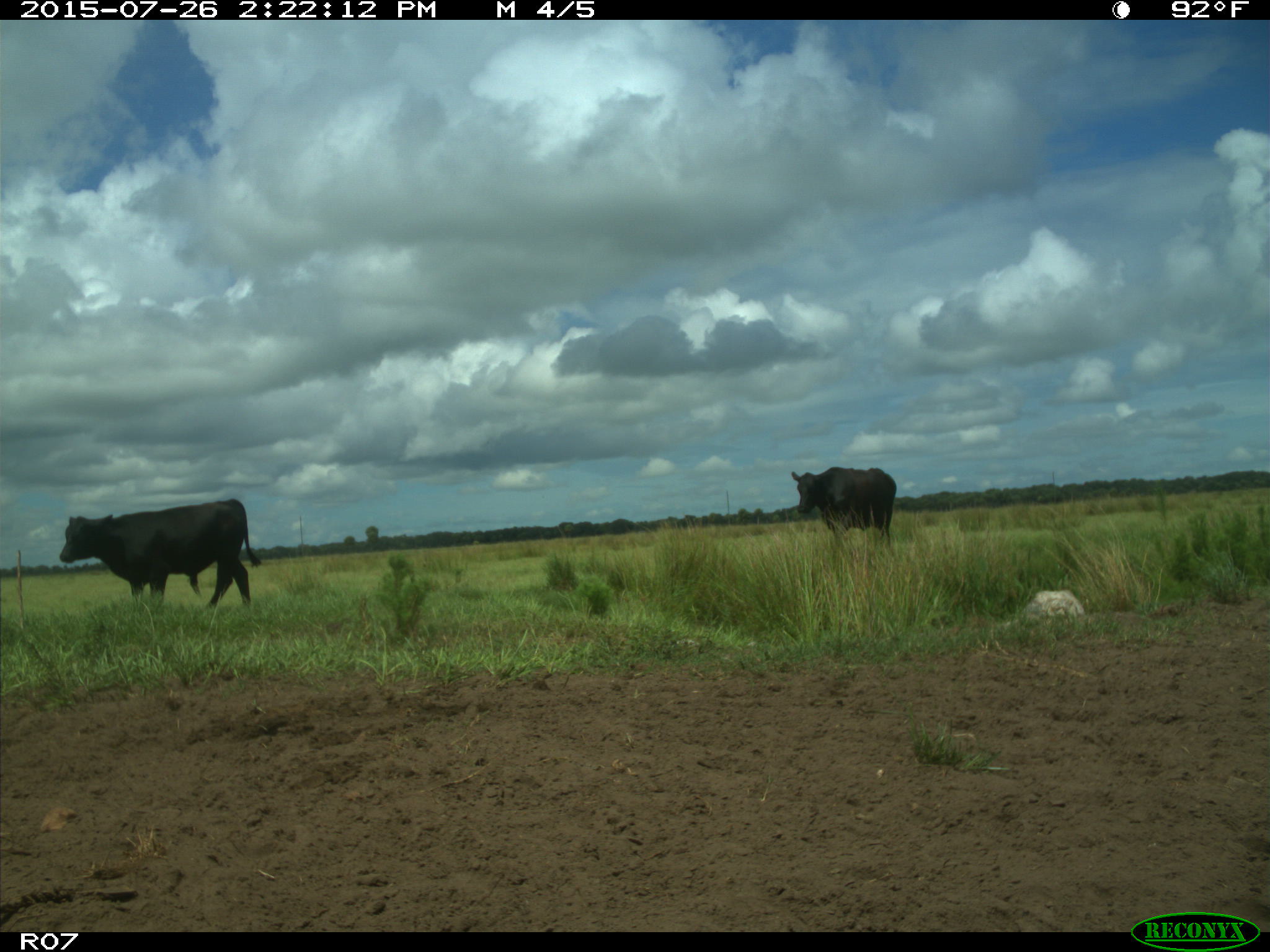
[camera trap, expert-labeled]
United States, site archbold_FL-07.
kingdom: Animalia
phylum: Chordata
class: Mammalia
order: Artiodactyla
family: Bovidae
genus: Bos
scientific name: Bos taurus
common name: domestic cow